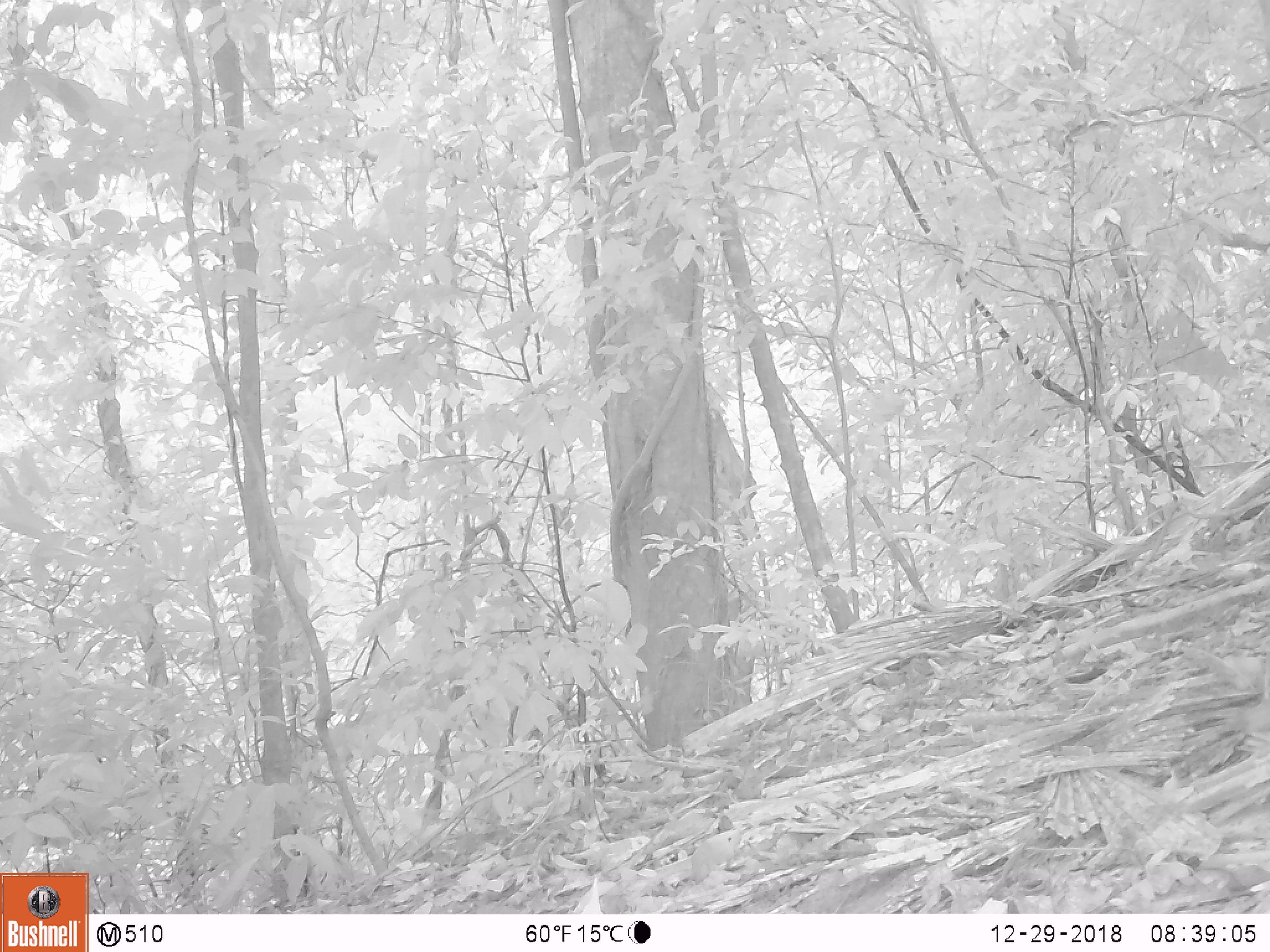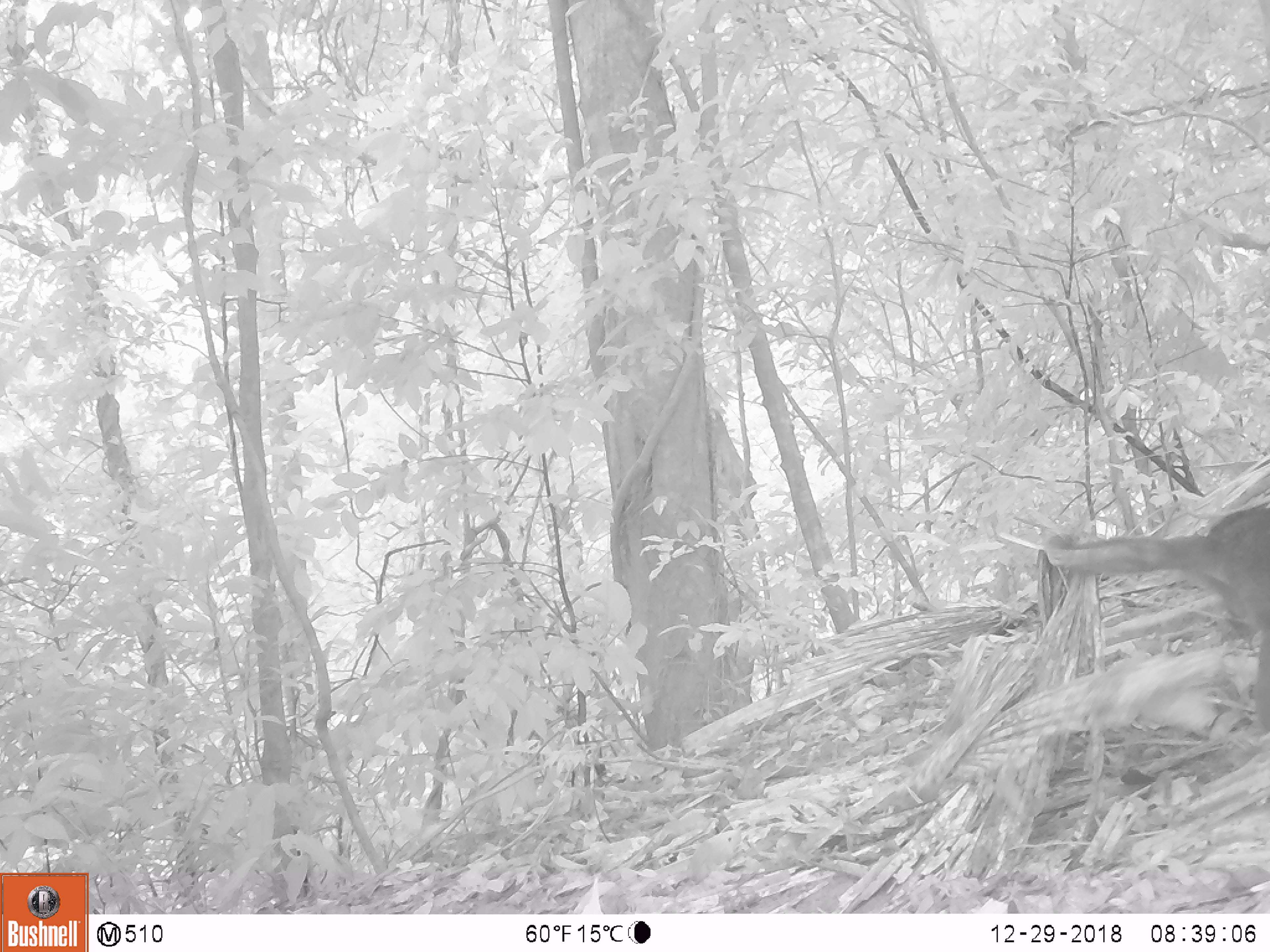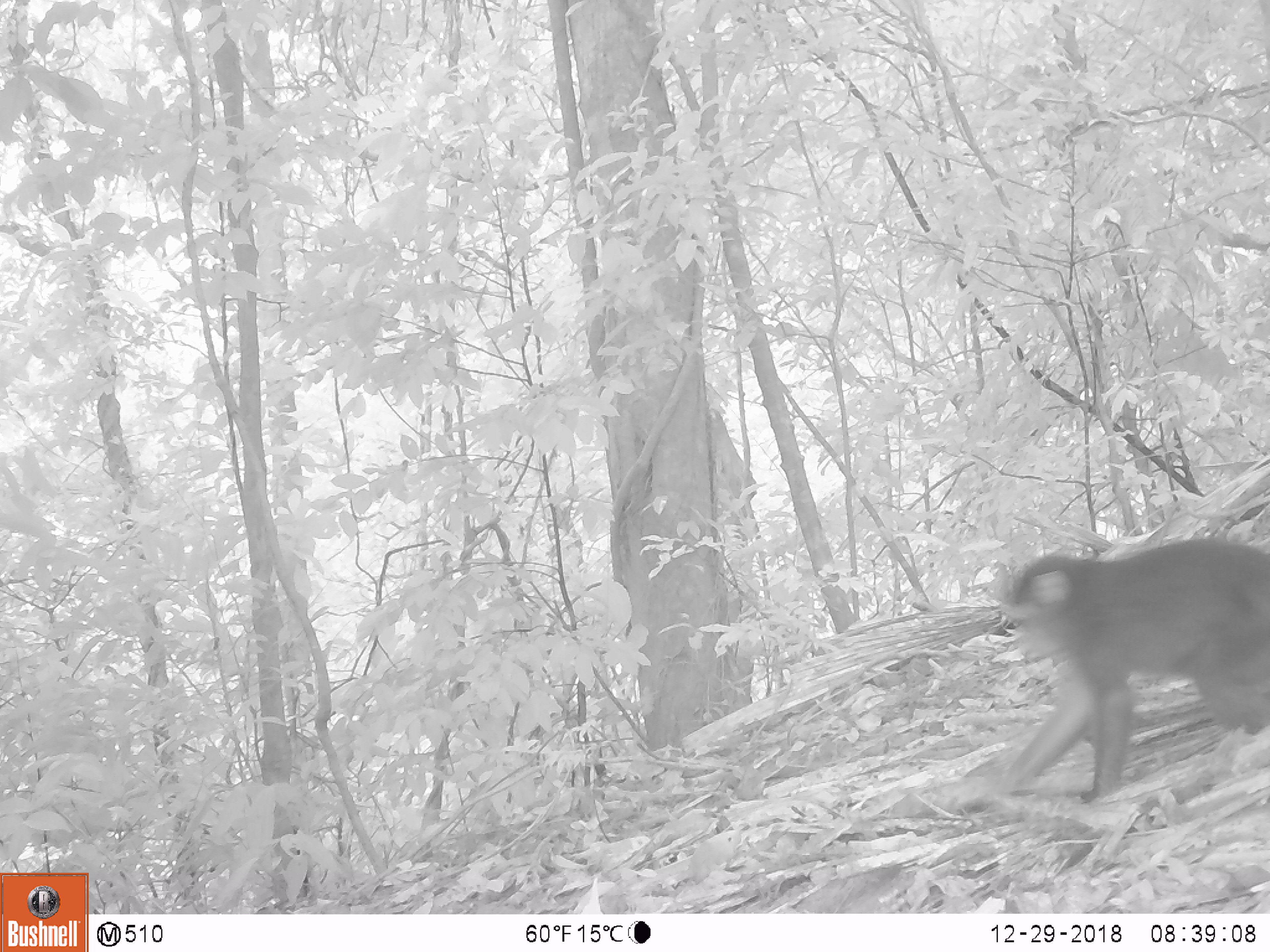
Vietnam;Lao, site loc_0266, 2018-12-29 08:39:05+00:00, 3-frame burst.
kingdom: Animalia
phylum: Chordata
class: Mammalia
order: Primates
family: Cercopithecidae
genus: Macaca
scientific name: Macaca arctoides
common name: stump-tailed macaque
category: stump tailed macaque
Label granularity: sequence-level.